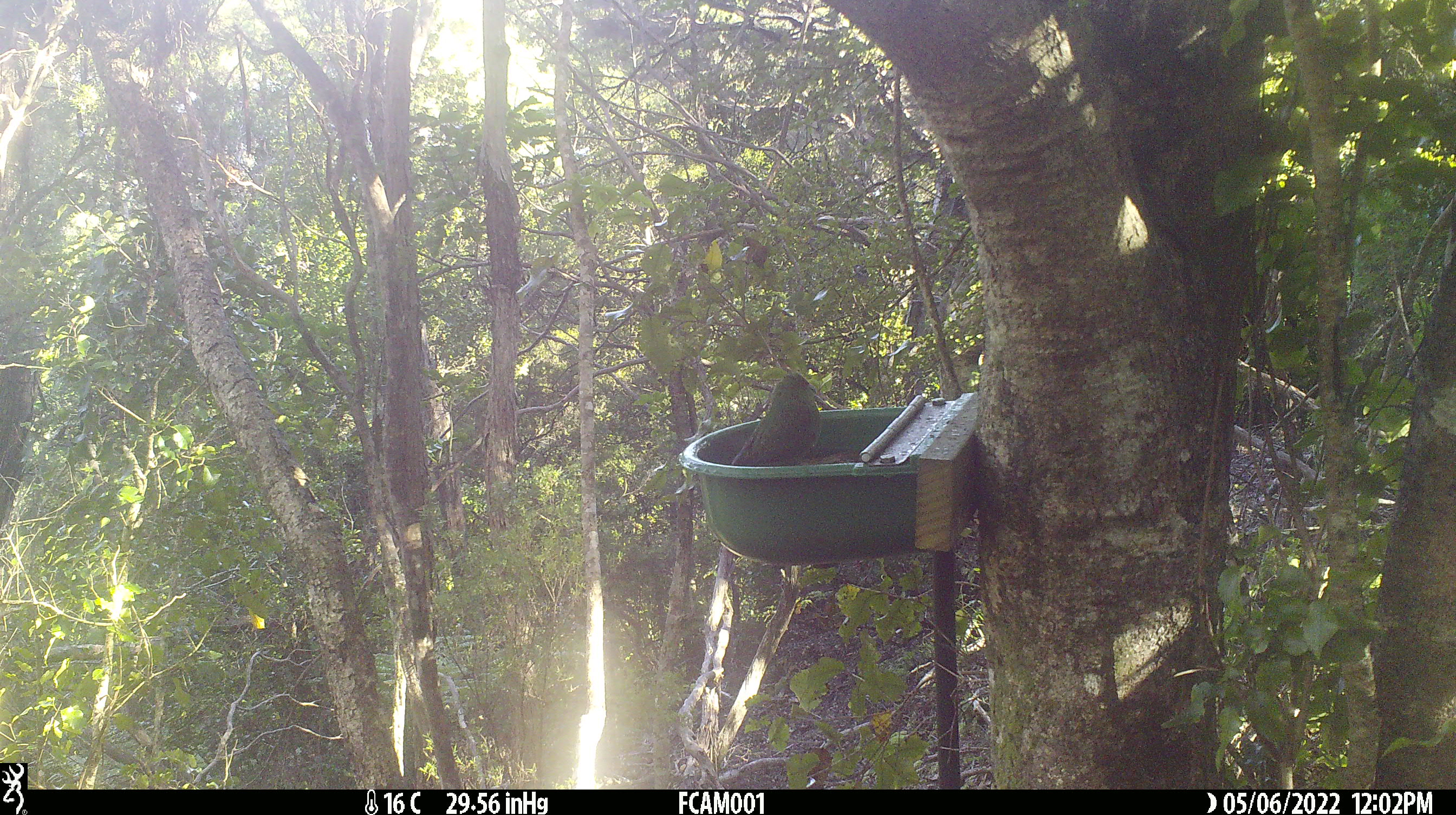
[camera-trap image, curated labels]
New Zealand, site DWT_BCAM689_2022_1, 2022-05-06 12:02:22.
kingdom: Animalia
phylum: Chordata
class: Aves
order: Psittaciformes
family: Psittaculidae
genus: Cyanoramphus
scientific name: Cyanoramphus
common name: parakeet